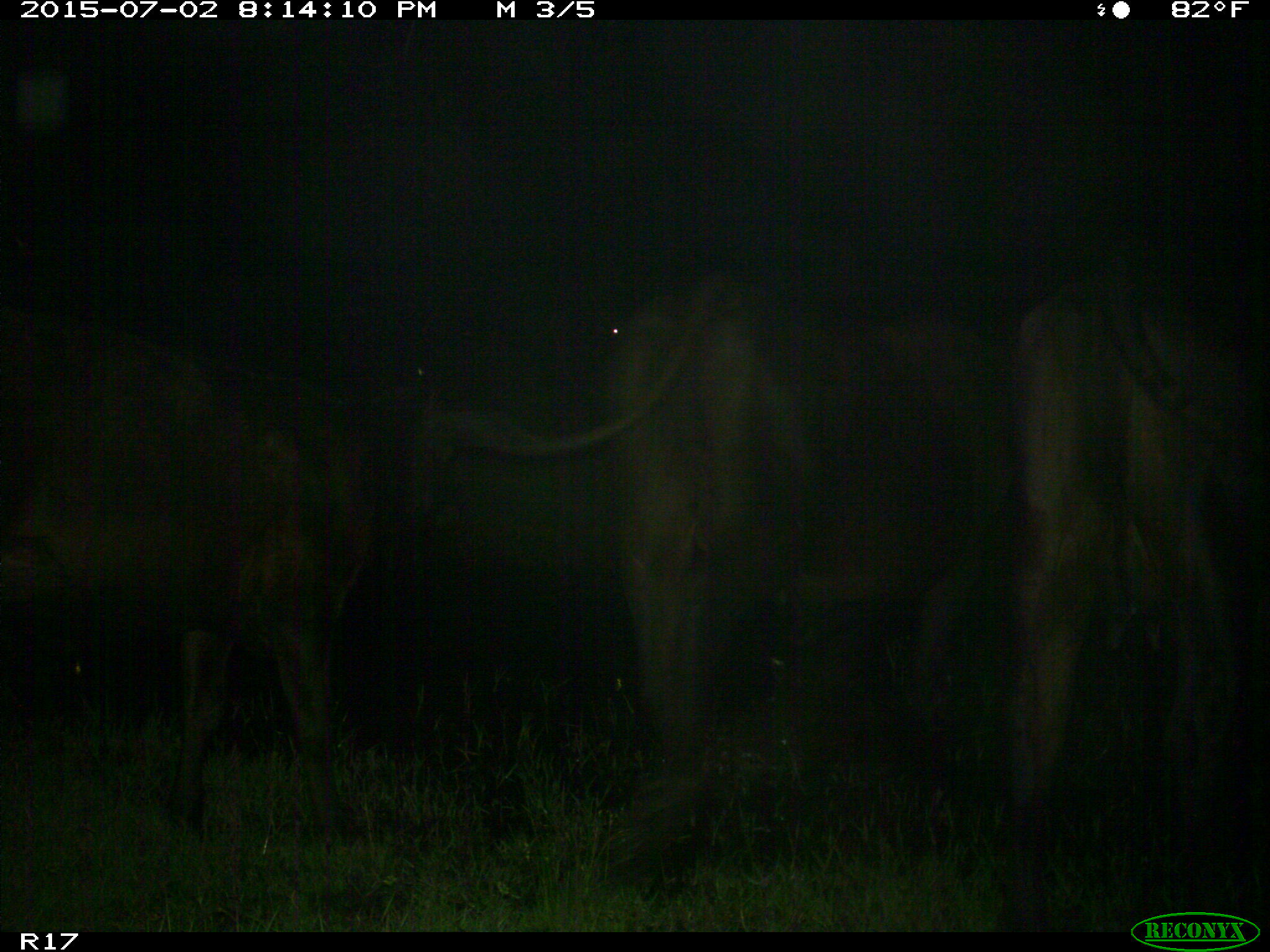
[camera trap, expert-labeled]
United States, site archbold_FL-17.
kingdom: Animalia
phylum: Chordata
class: Mammalia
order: Artiodactyla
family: Bovidae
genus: Bos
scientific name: Bos taurus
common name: domestic cow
Bos taurus (domestic cow).